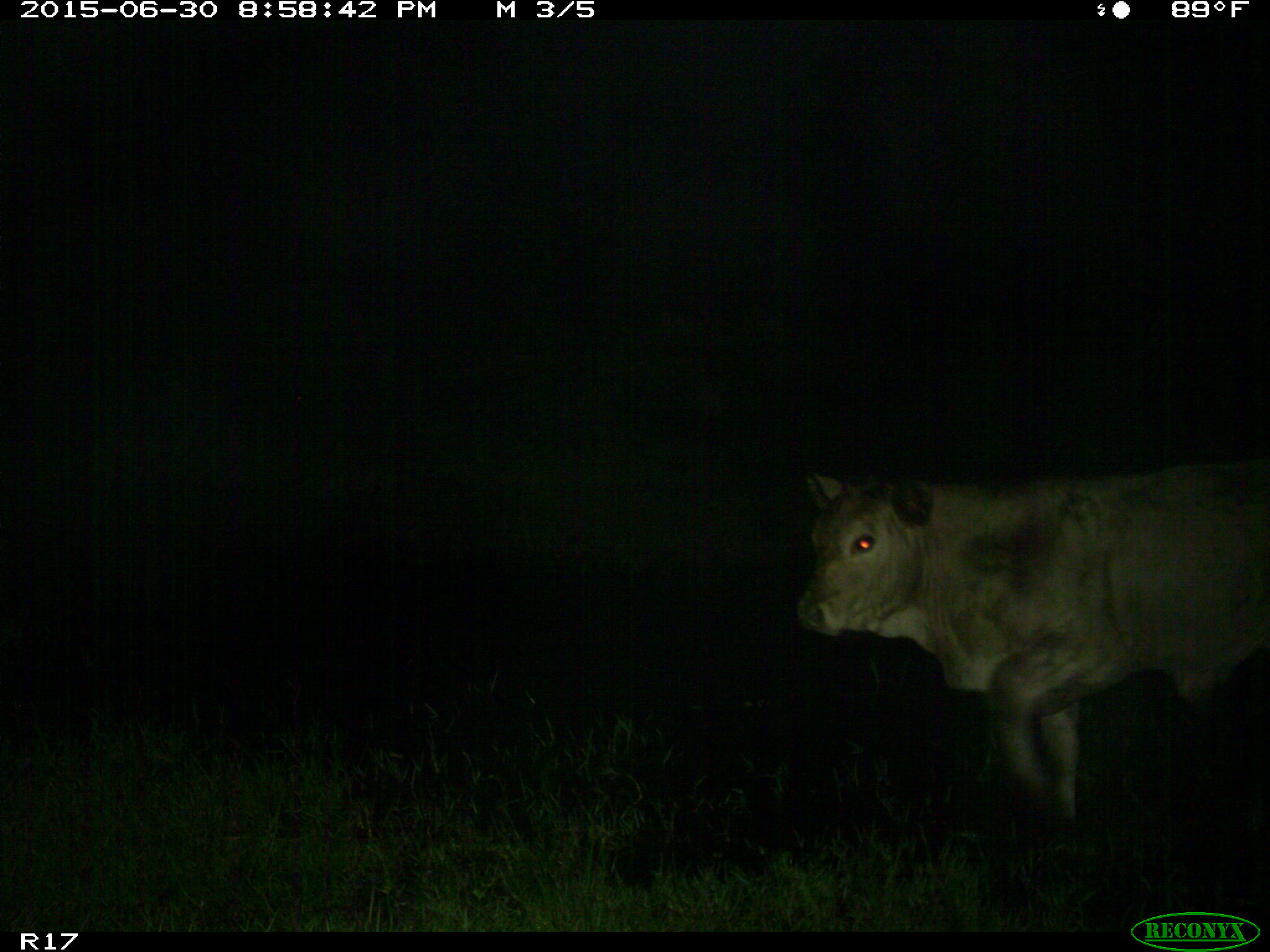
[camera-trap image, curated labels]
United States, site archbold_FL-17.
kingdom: Animalia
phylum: Chordata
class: Mammalia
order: Artiodactyla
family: Bovidae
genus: Bos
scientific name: Bos taurus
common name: domestic cow